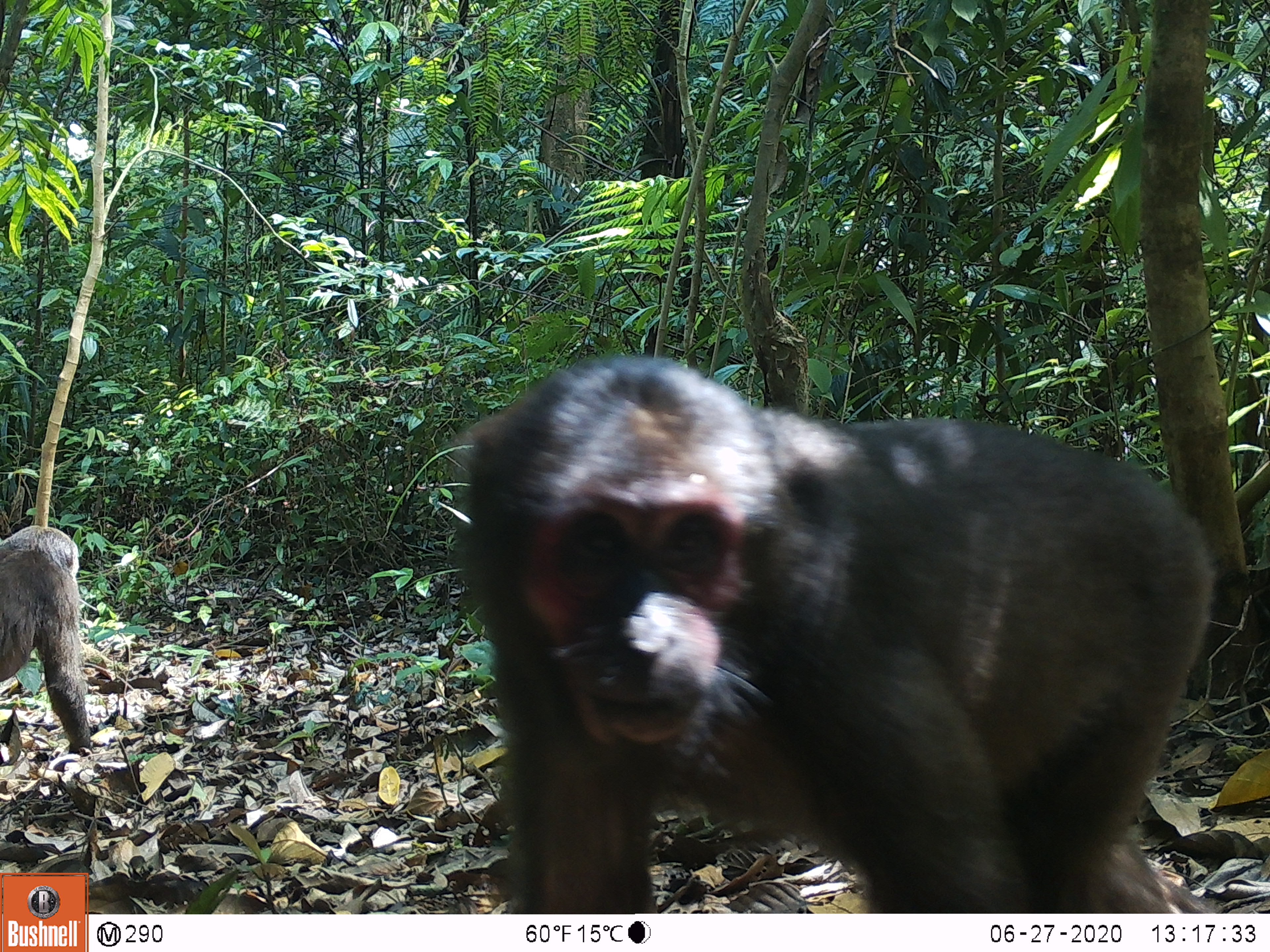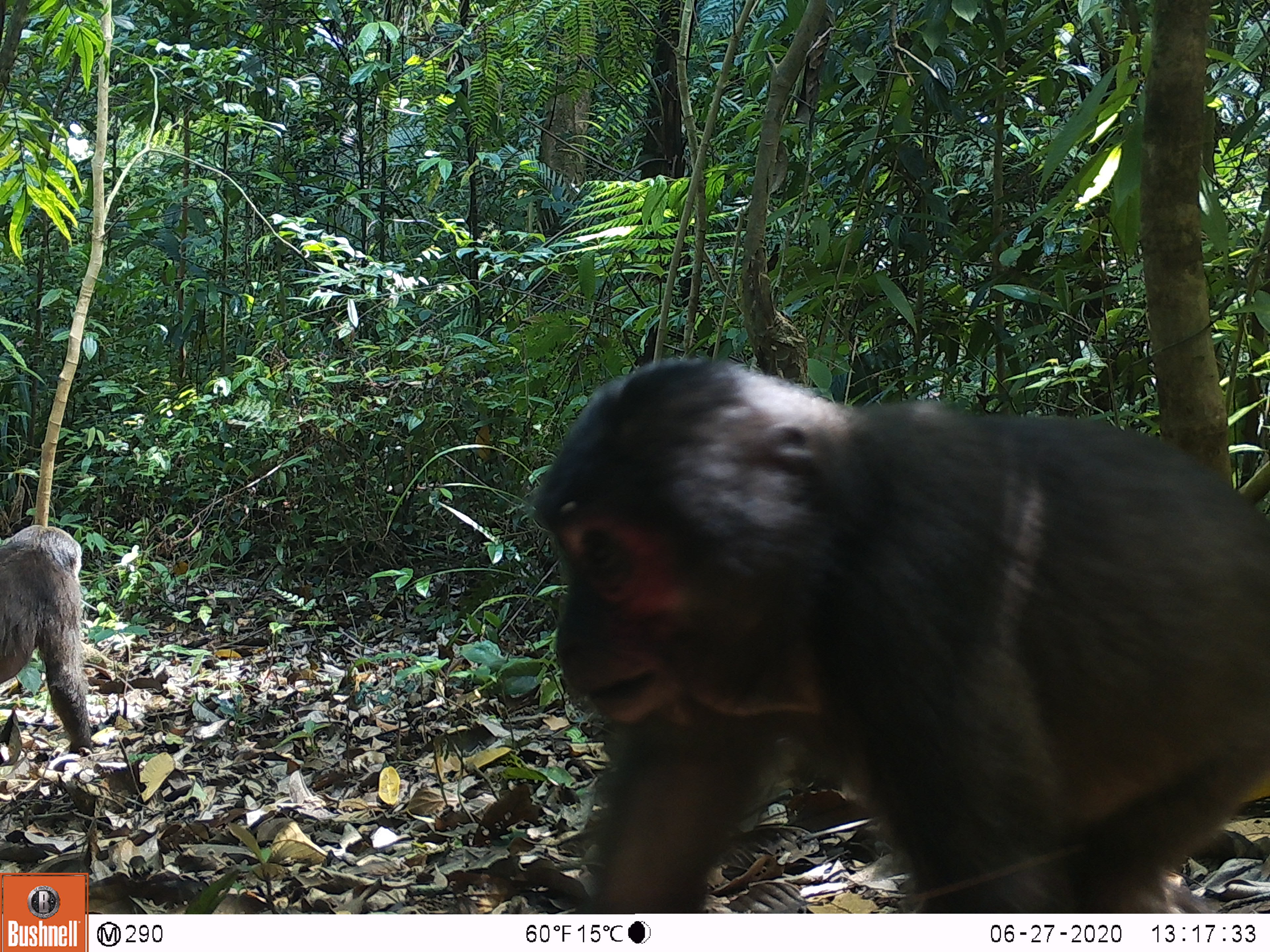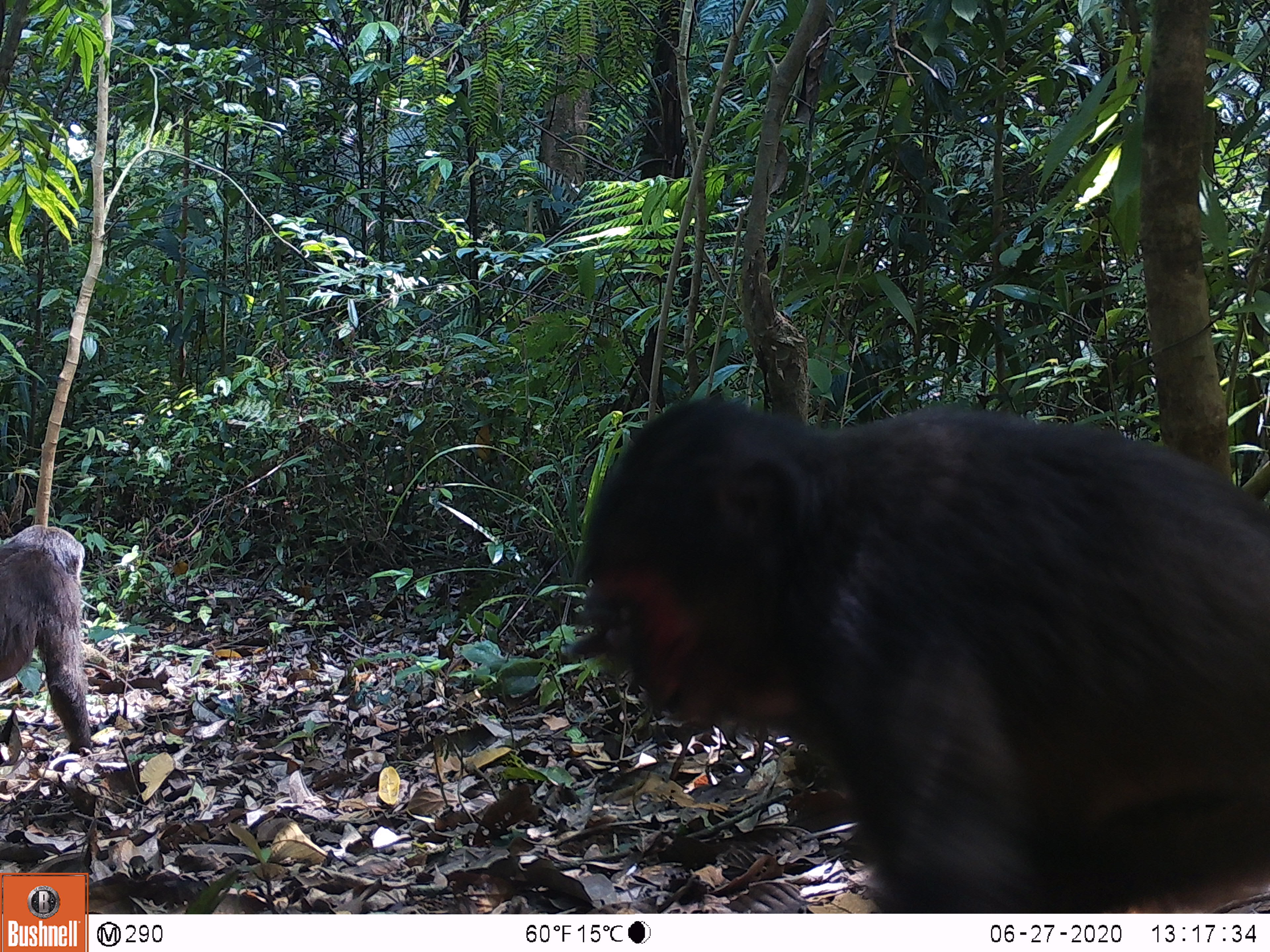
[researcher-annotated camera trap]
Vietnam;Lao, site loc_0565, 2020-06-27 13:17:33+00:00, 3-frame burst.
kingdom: Animalia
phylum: Chordata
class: Mammalia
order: Primates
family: Cercopithecidae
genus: Macaca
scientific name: Macaca arctoides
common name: stump-tailed macaque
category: stump tailed macaque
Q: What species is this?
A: Stump tailed macaque (stump-tailed macaque) (Macaca arctoides).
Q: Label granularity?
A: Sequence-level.